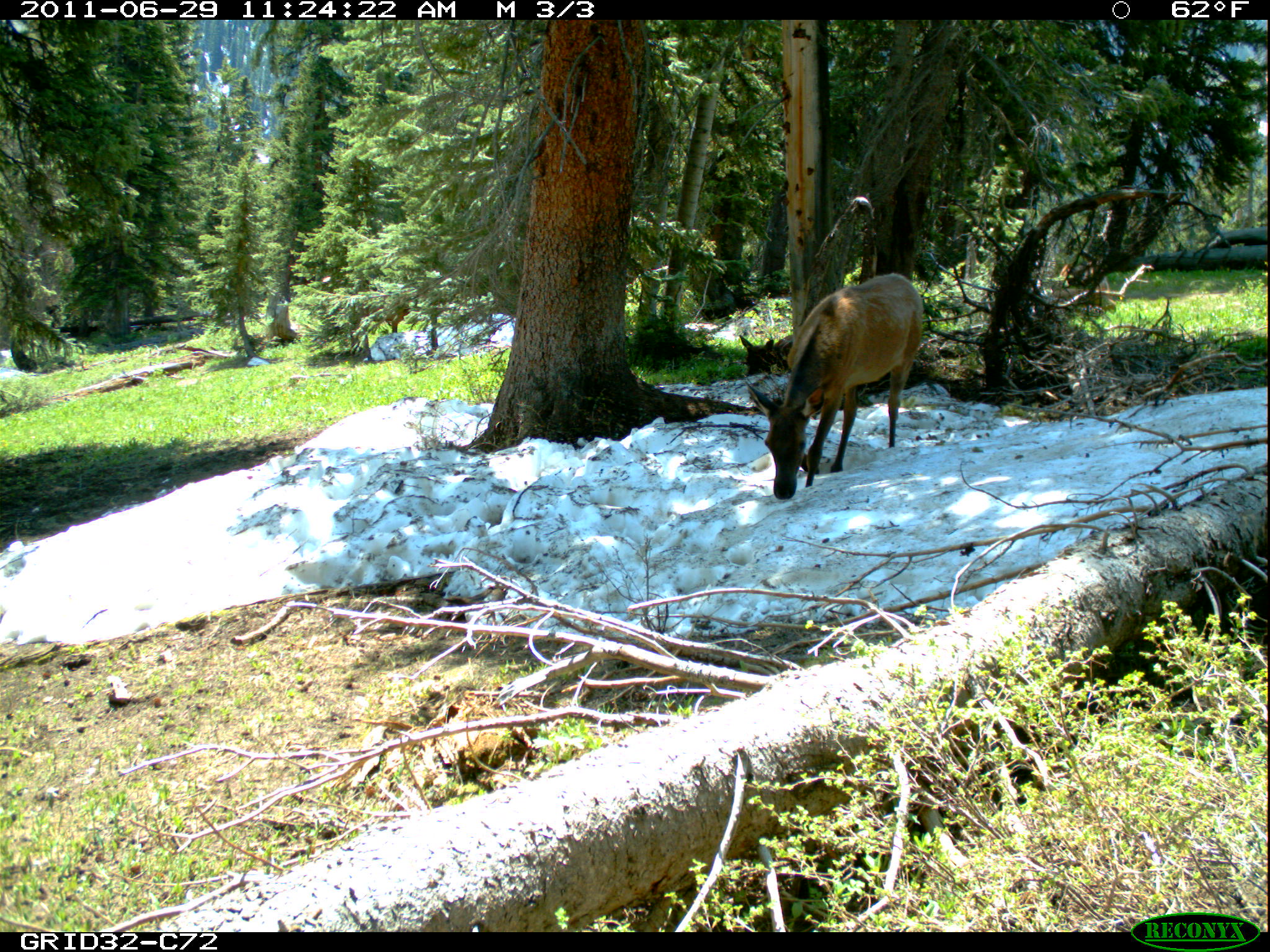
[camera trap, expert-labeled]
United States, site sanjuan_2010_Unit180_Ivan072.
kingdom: Animalia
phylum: Chordata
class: Mammalia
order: Artiodactyla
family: Cervidae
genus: Cervus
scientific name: Cervus elaphus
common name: red deer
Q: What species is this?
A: Cervus elaphus (red deer).